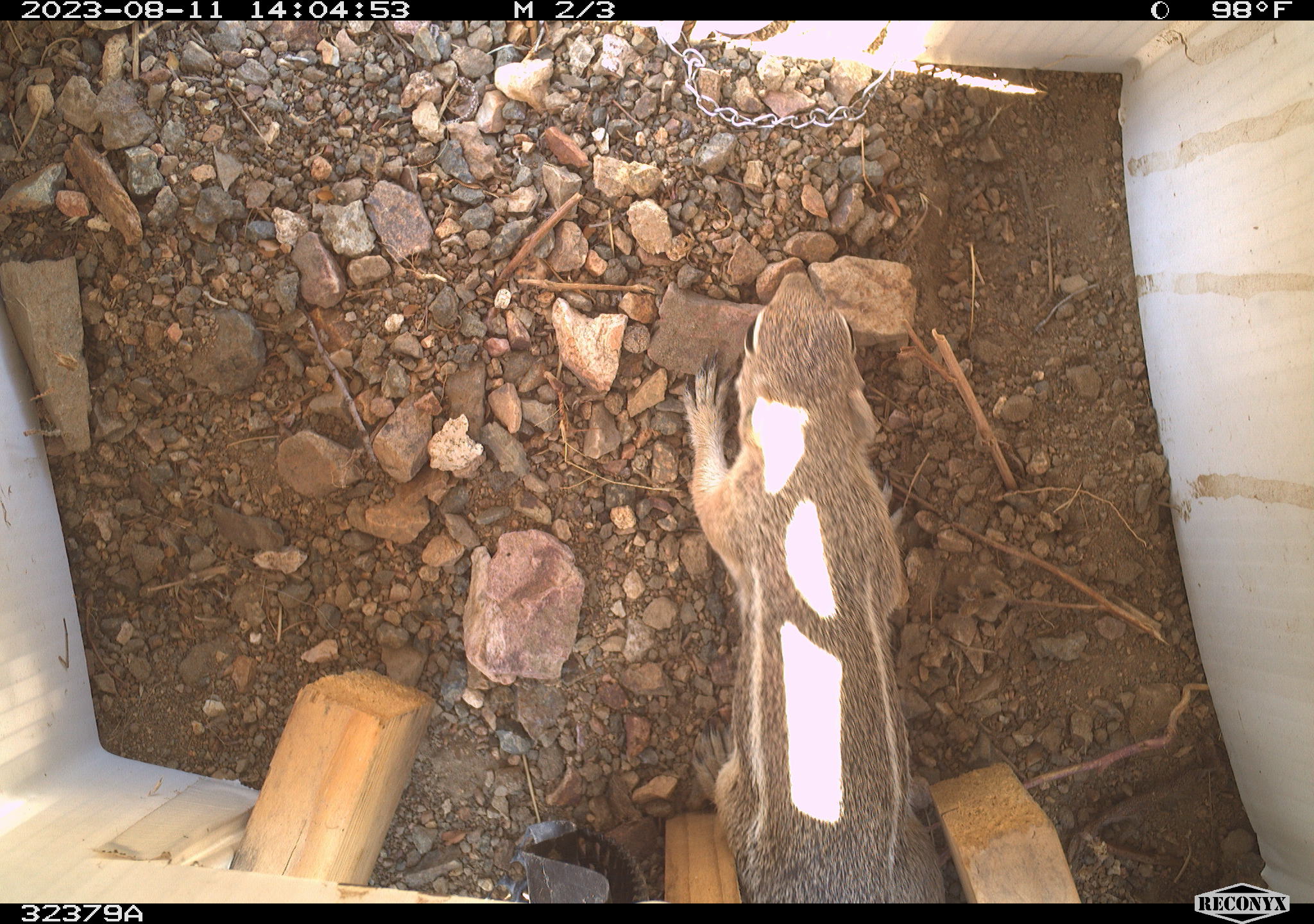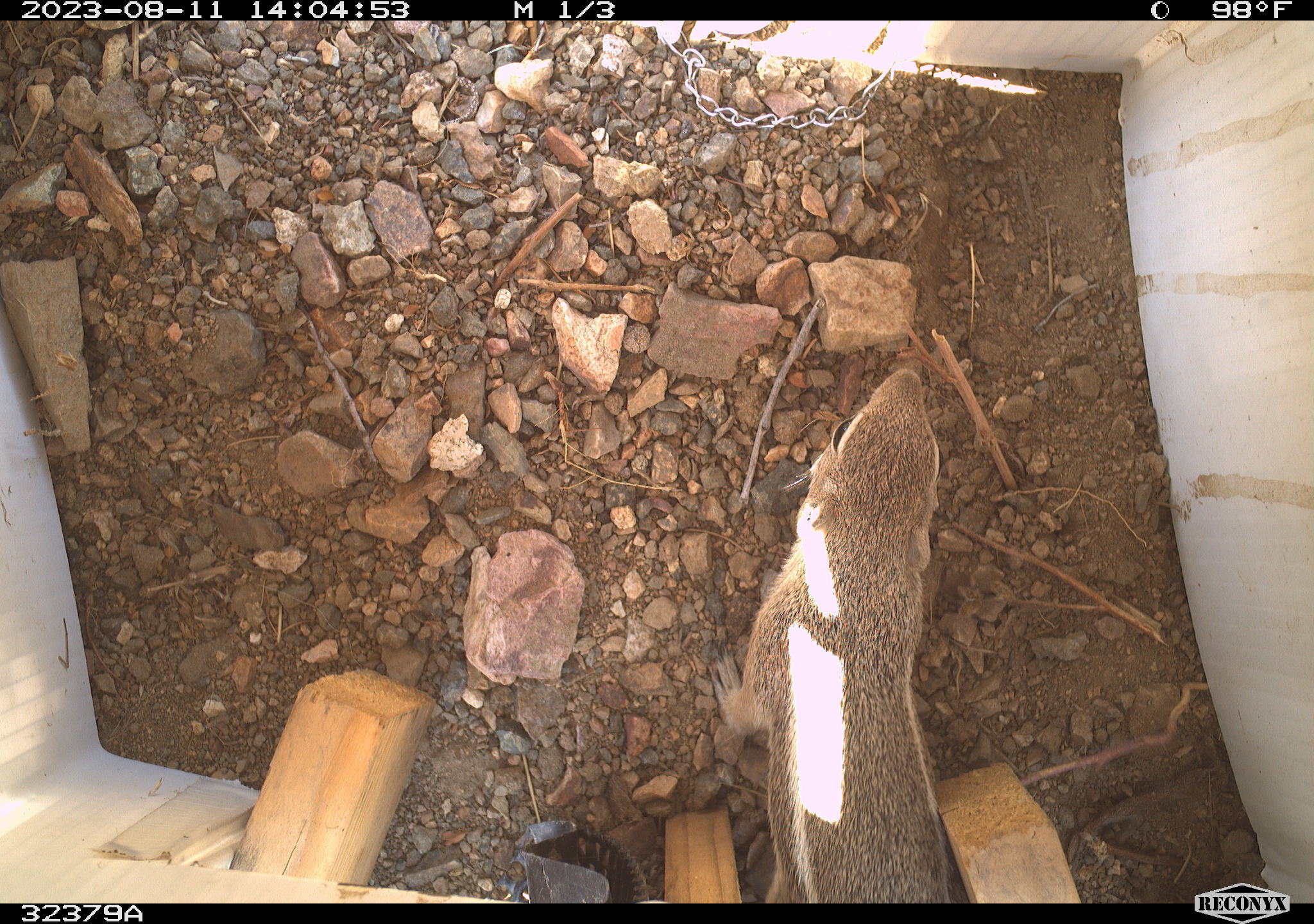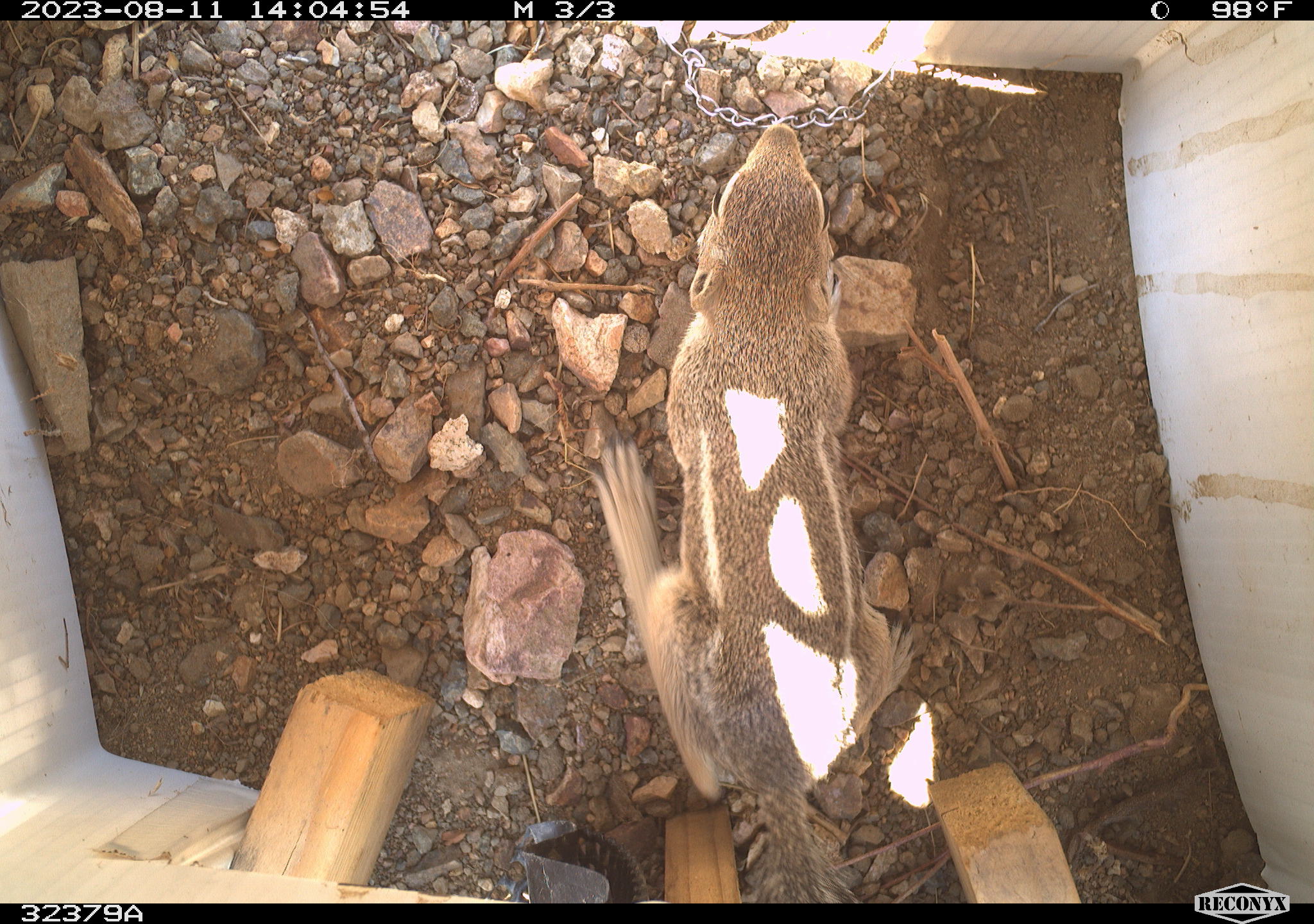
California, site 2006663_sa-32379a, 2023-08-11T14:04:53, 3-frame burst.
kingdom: Animalia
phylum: Chordata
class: Mammalia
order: Rodentia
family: Sciuridae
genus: Ammospermophilus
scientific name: Ammospermophilus leucurus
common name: white-tailed antelope squirrel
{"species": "white-tailed antelope squirrel (Ammospermophilus leucurus)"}